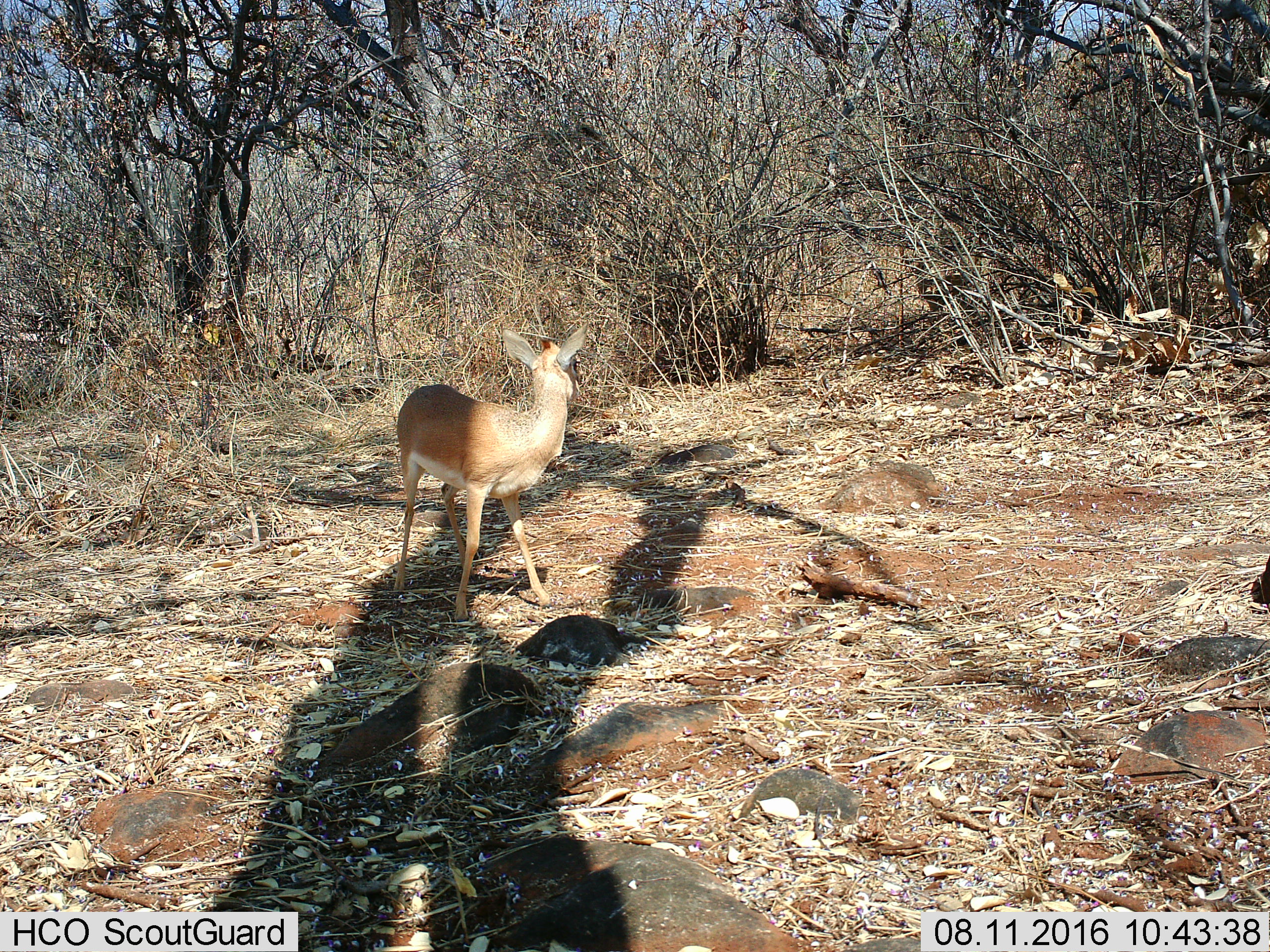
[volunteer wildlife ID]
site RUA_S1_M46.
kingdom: Animalia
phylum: Chordata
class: Mammalia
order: Artiodactyla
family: Bovidae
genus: Madoqua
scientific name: Madoqua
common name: dik-dik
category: dikdik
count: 1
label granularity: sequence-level